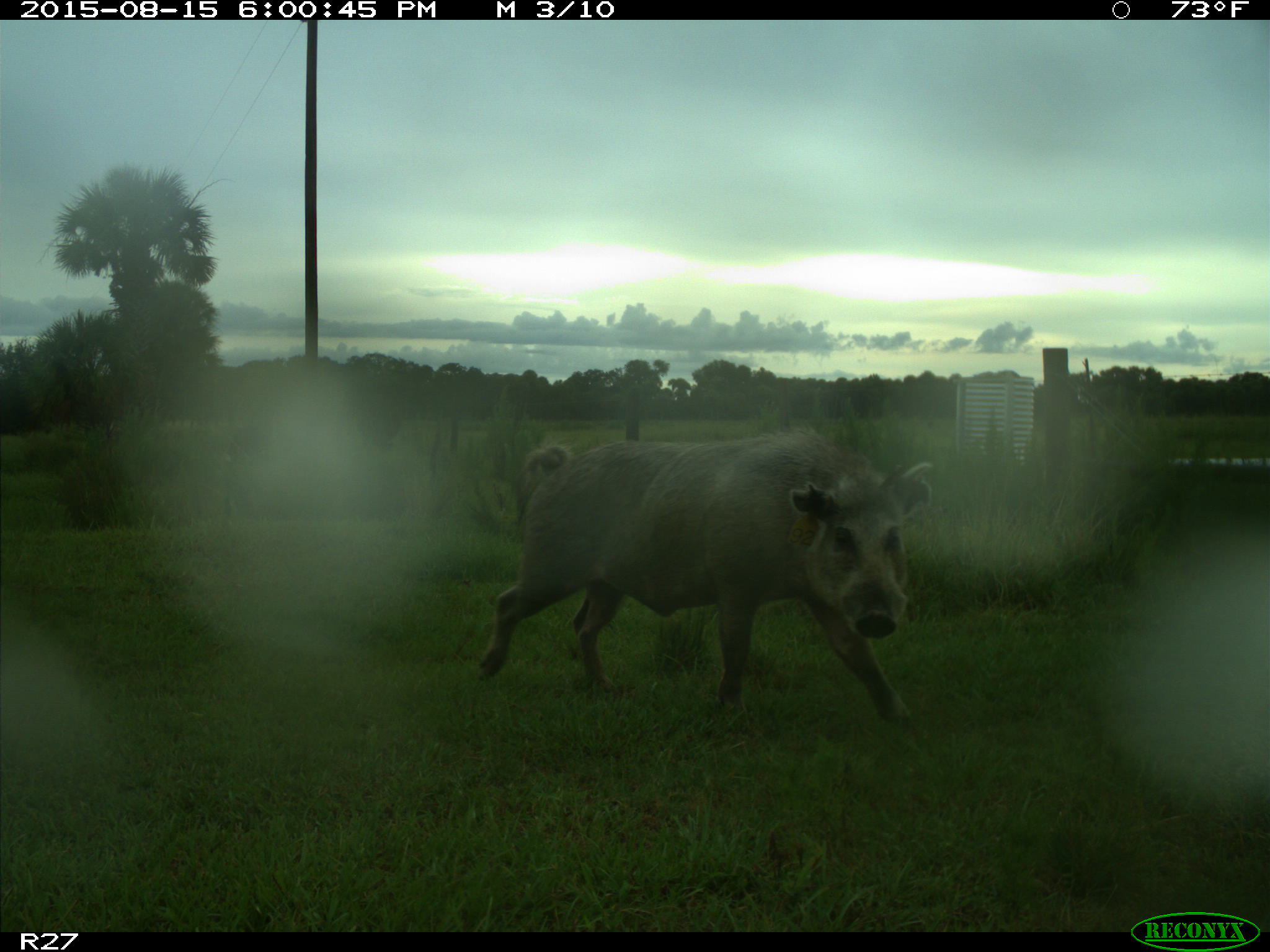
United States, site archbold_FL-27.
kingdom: Animalia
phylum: Chordata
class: Mammalia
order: Artiodactyla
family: Suidae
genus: Sus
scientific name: Sus scrofa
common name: wild boar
Sus scrofa (wild boar).